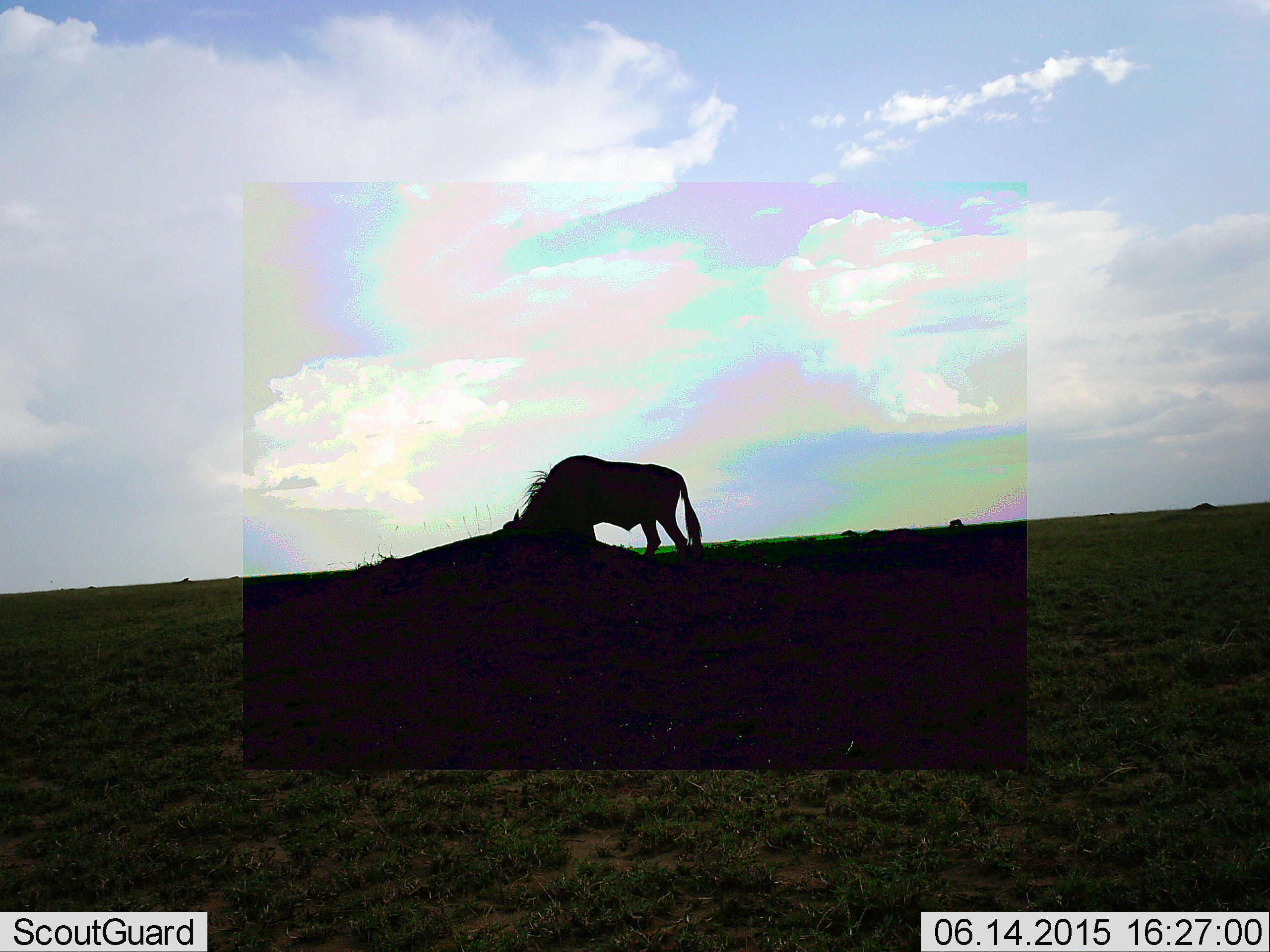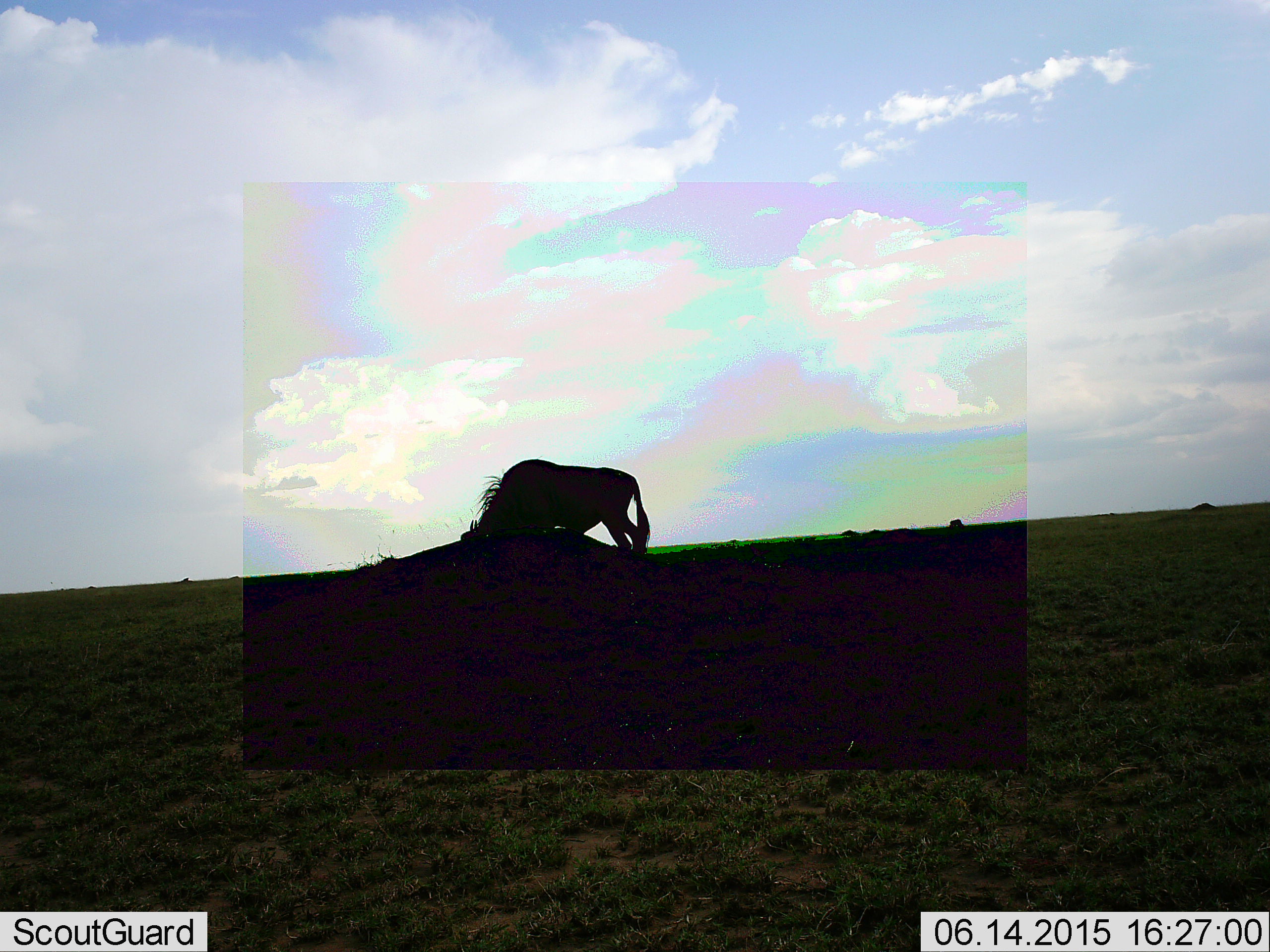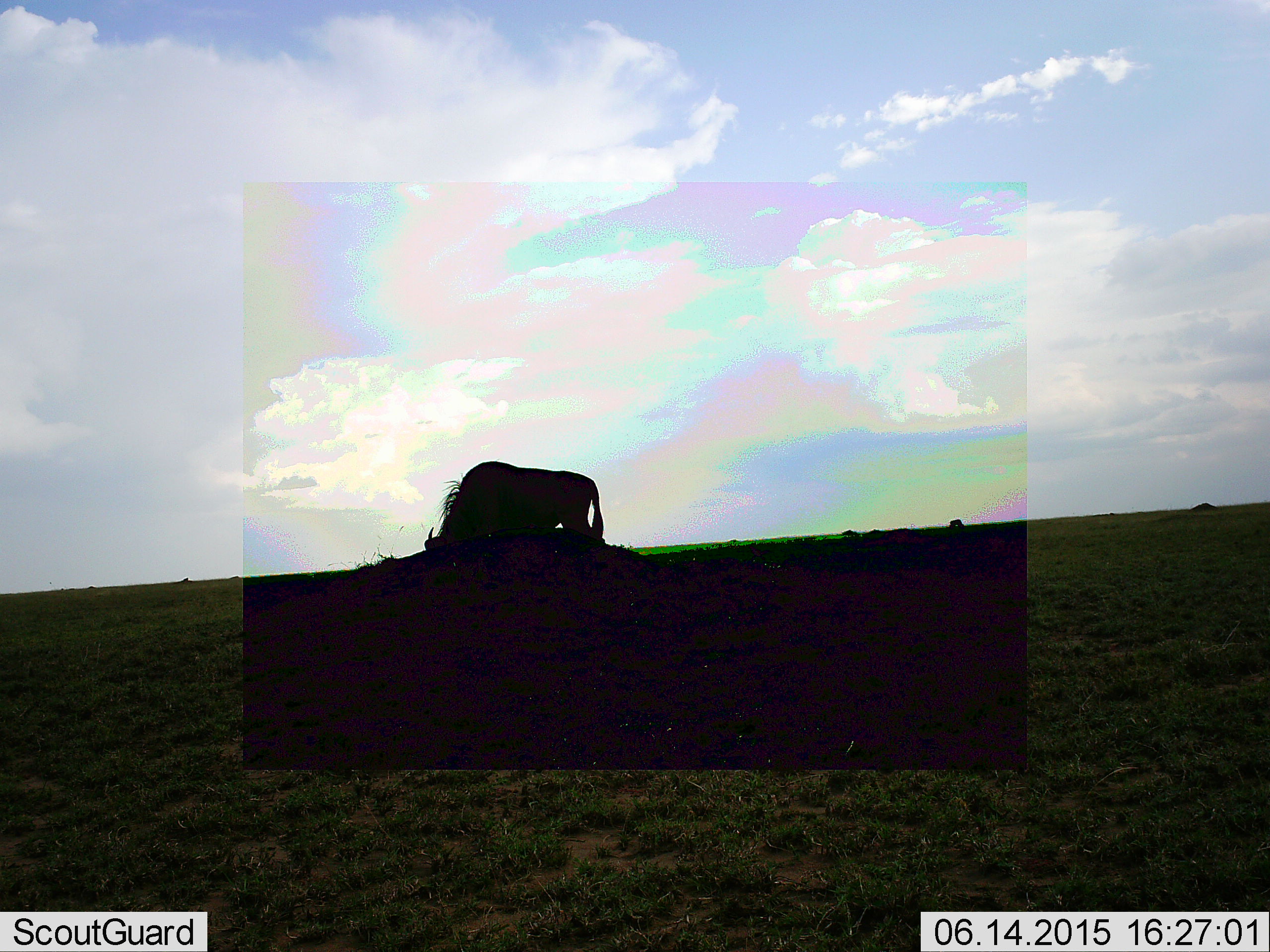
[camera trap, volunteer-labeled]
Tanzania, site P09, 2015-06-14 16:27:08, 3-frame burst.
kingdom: Animalia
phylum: Chordata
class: Mammalia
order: Artiodactyla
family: Bovidae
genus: Connochaetes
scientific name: Connochaetes taurinus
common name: blue wildebeest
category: wildebeest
Wildebeest (blue wildebeest) (Connochaetes taurinus), count 1. Behavior (volunteer vote fractions): standing 20%, resting 0%, moving 60%, interacting 0%. Young present (vote fraction): 0%. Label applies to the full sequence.